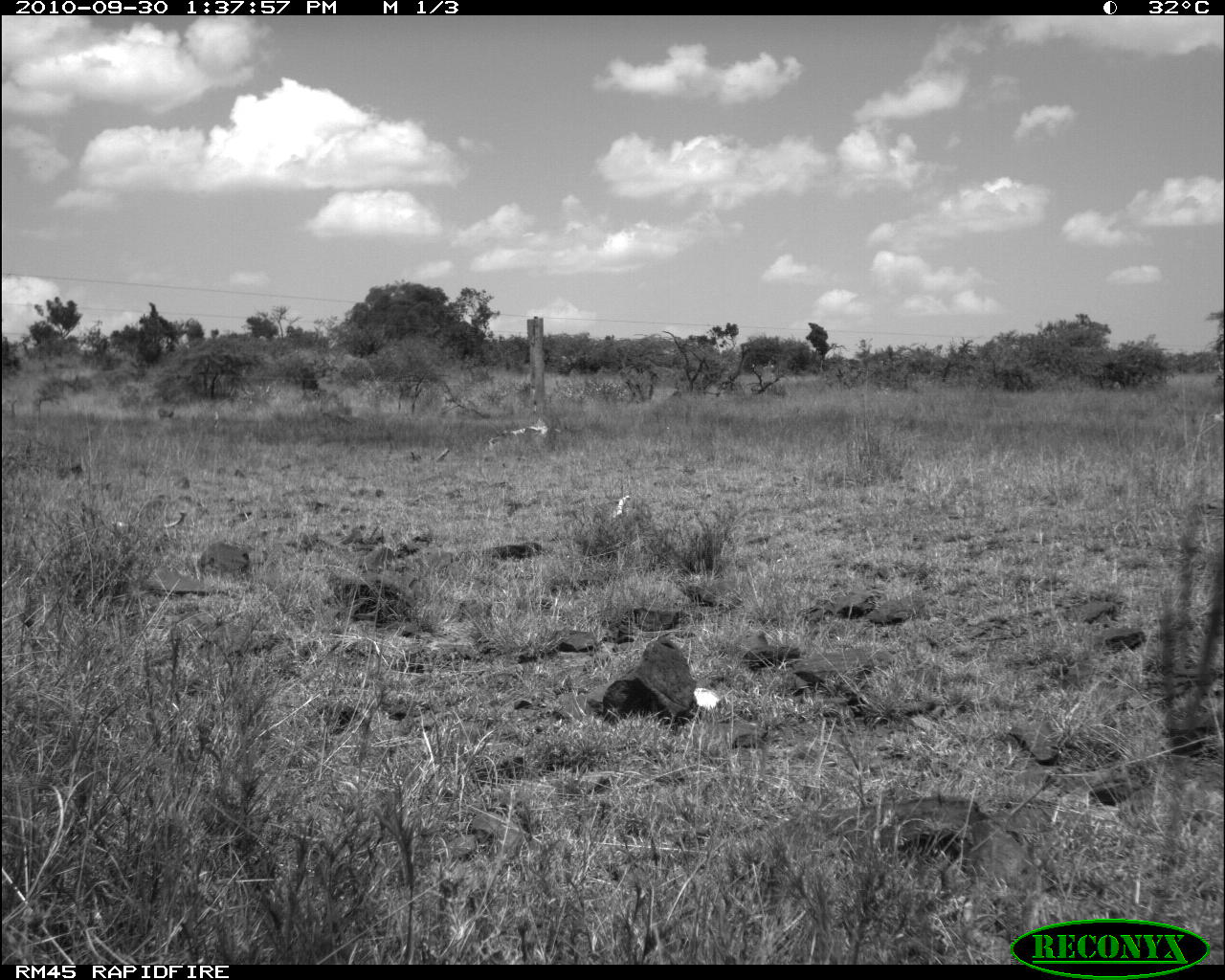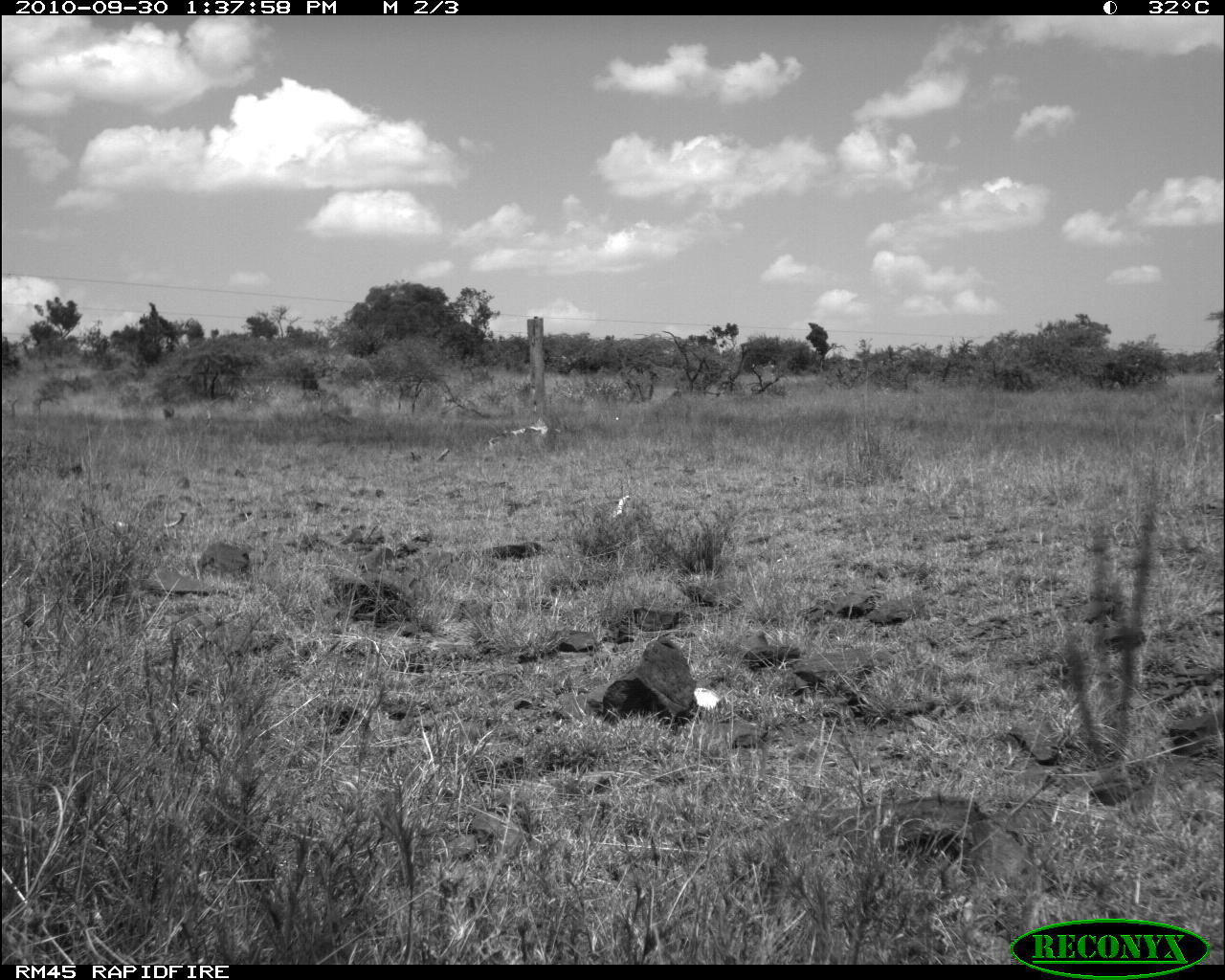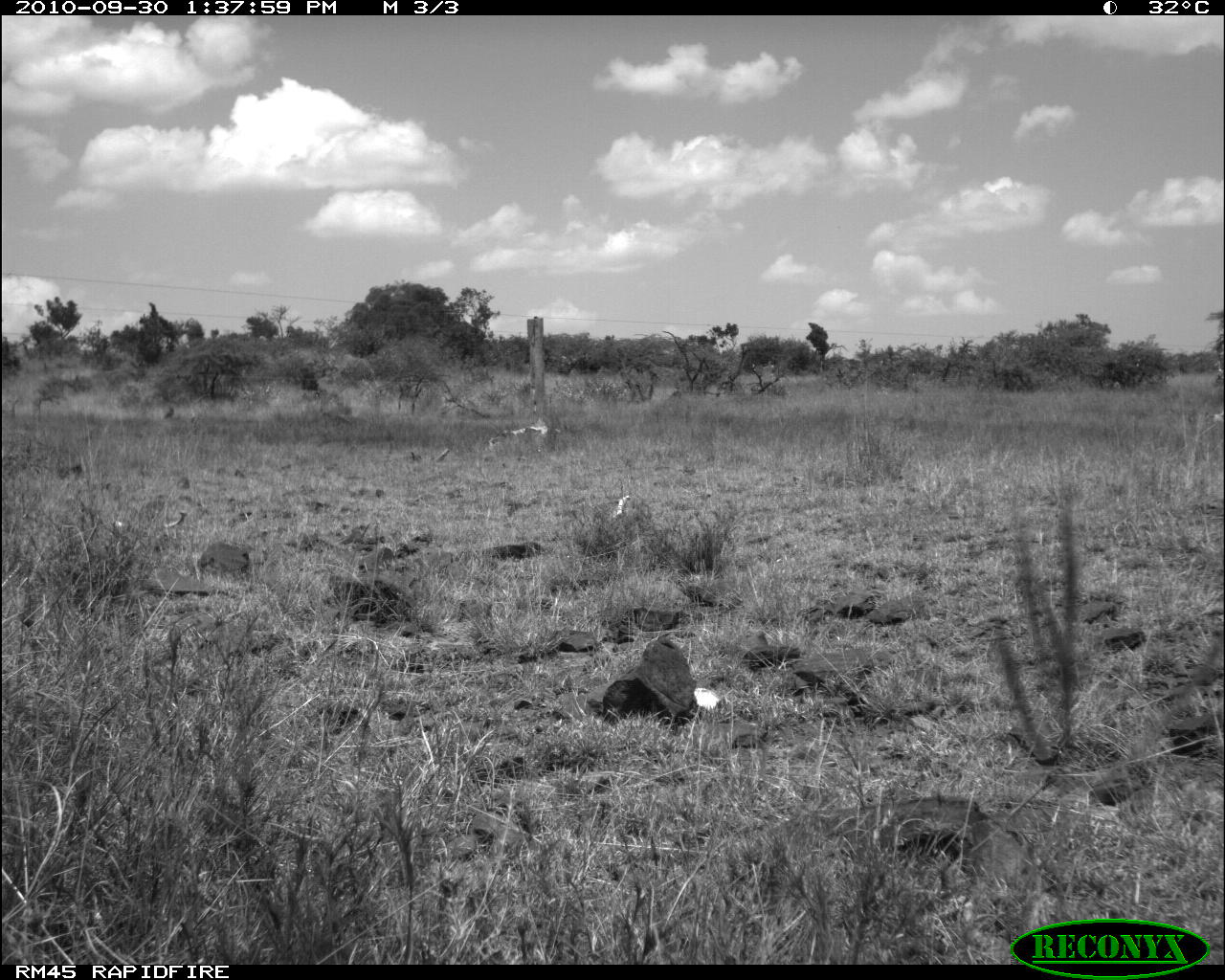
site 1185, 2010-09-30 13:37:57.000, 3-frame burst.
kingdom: Animalia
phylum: Chordata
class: Mammalia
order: Artiodactyla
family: Bovidae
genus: Aepyceros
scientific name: Aepyceros melampus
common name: impala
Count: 2.